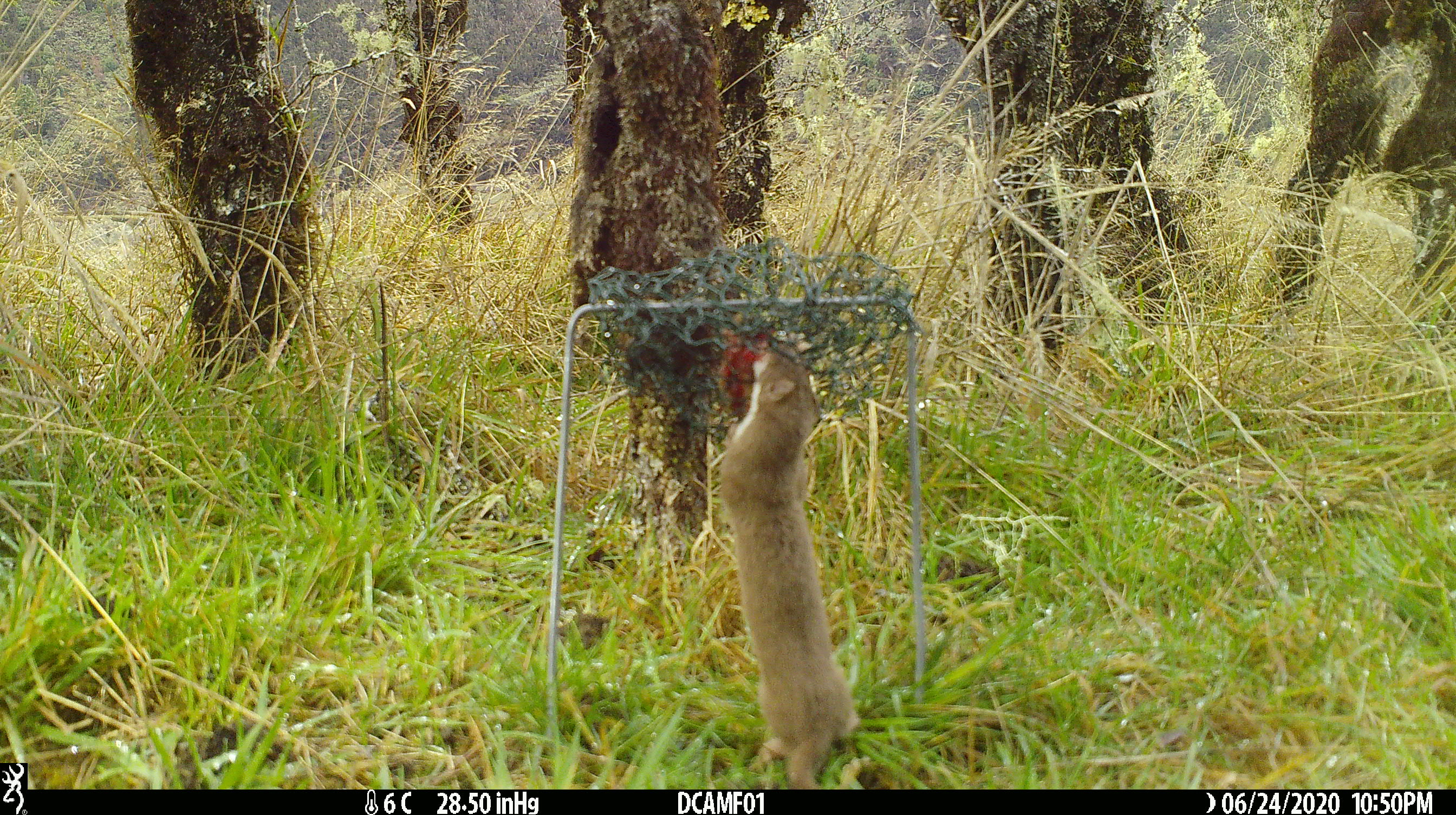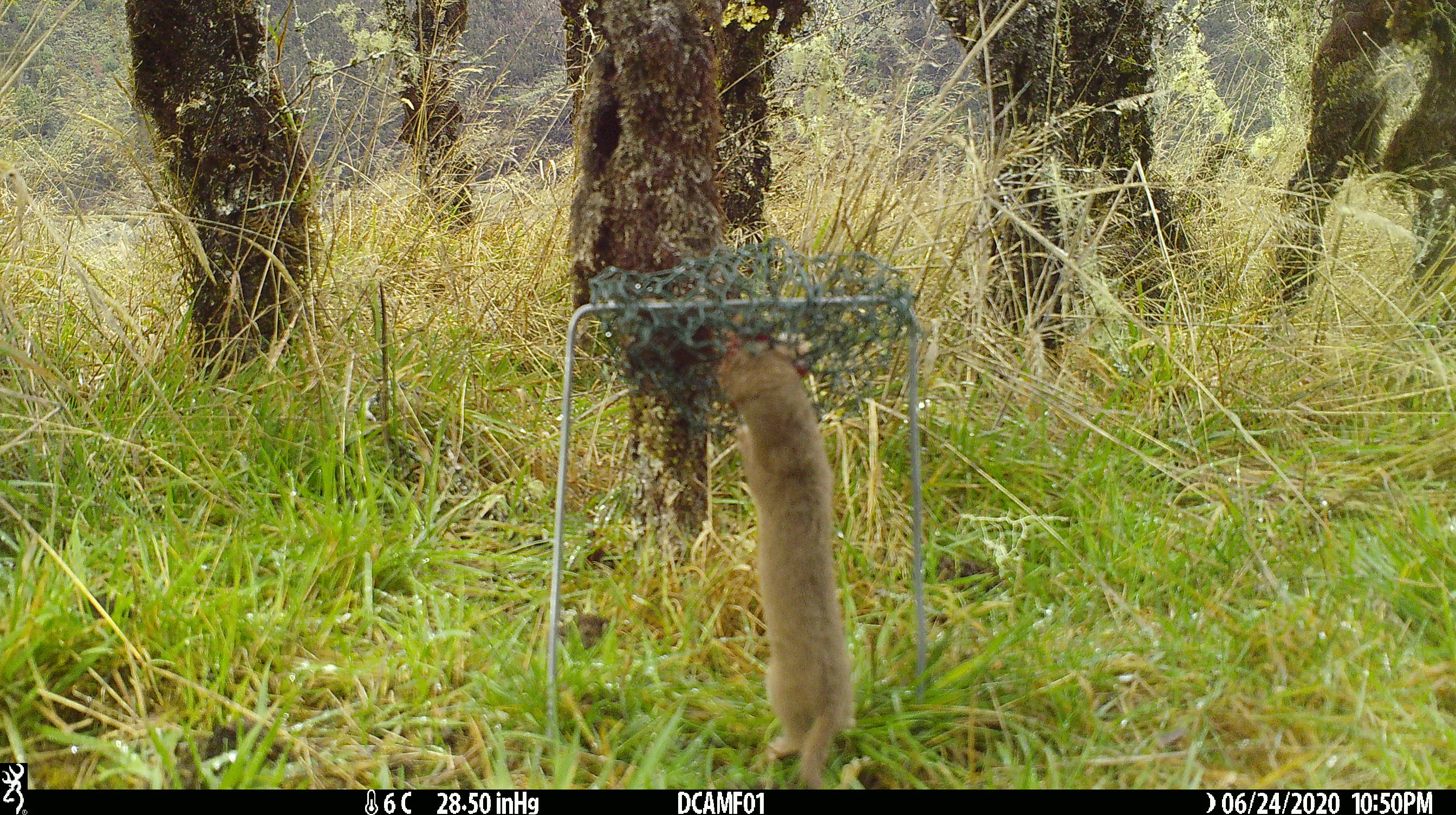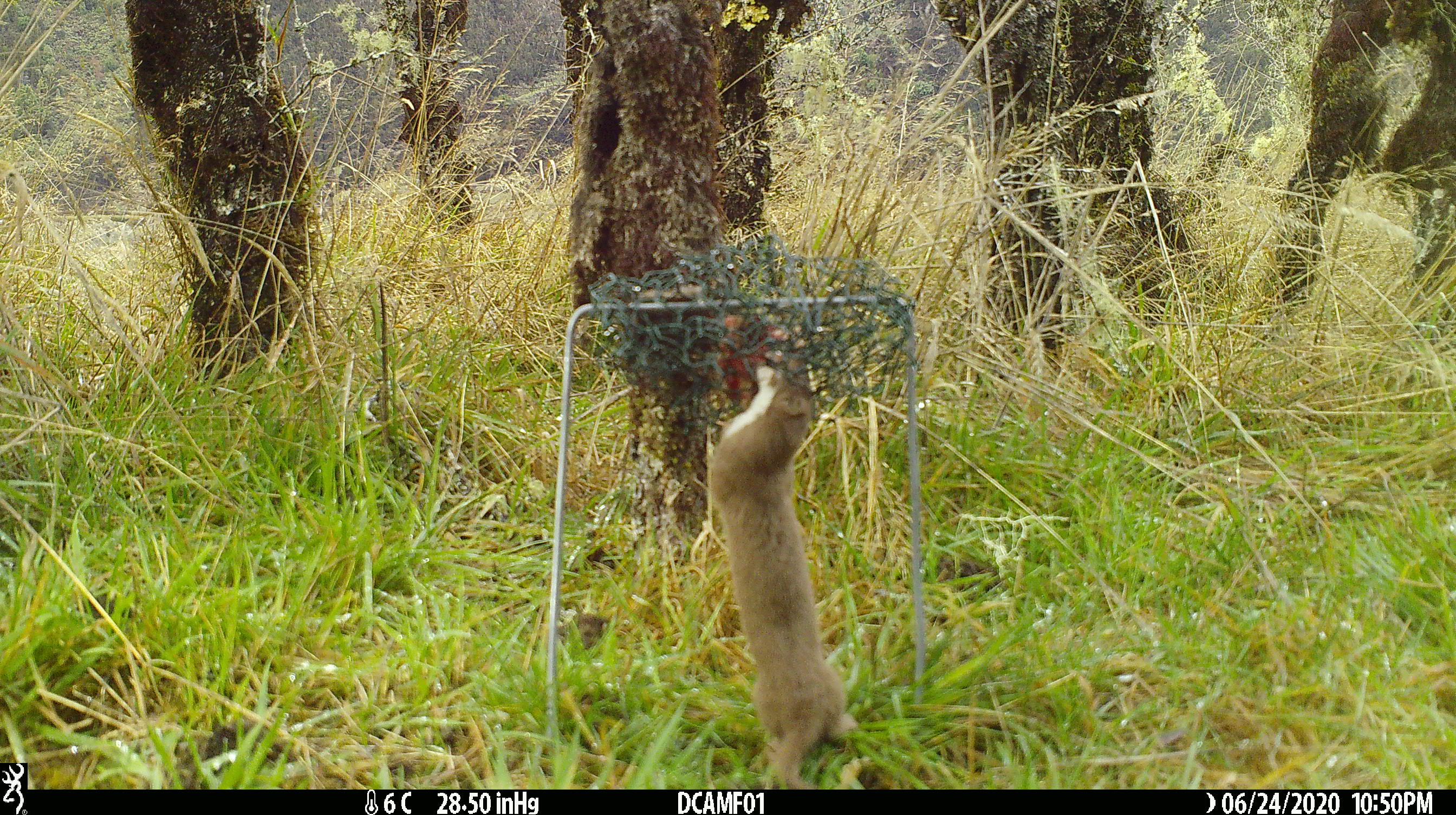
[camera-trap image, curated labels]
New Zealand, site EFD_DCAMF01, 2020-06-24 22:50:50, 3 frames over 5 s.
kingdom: Animalia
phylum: Chordata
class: Mammalia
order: Carnivora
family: Mustelidae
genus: Mustela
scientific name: Mustela nivalis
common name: least weasel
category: weasel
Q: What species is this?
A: Weasel (least weasel) (Mustela nivalis).